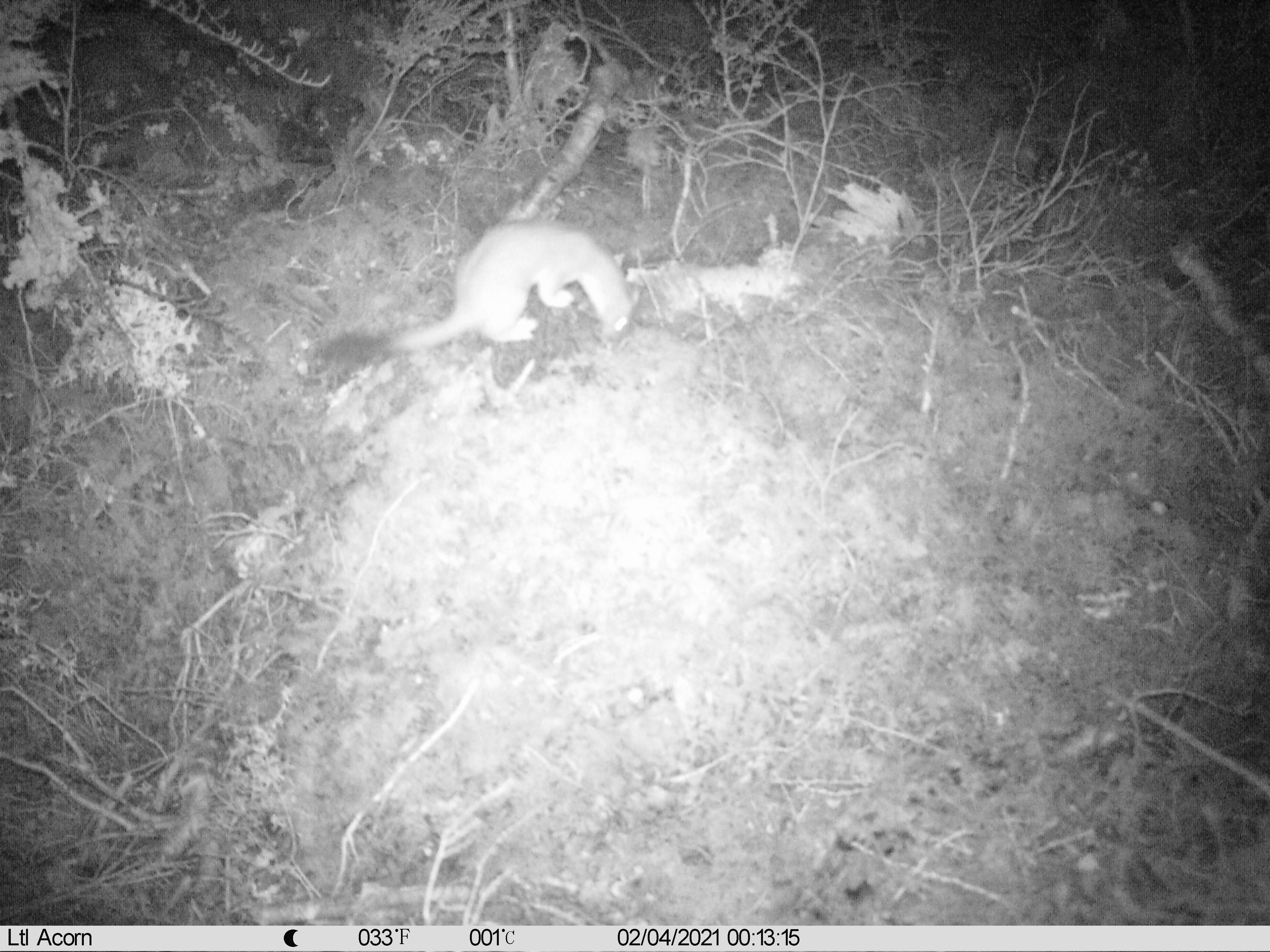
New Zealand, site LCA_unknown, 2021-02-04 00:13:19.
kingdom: Animalia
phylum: Chordata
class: Mammalia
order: Carnivora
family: Mustelidae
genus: Mustela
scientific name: Mustela erminea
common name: stoat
Stoat (Mustela erminea).